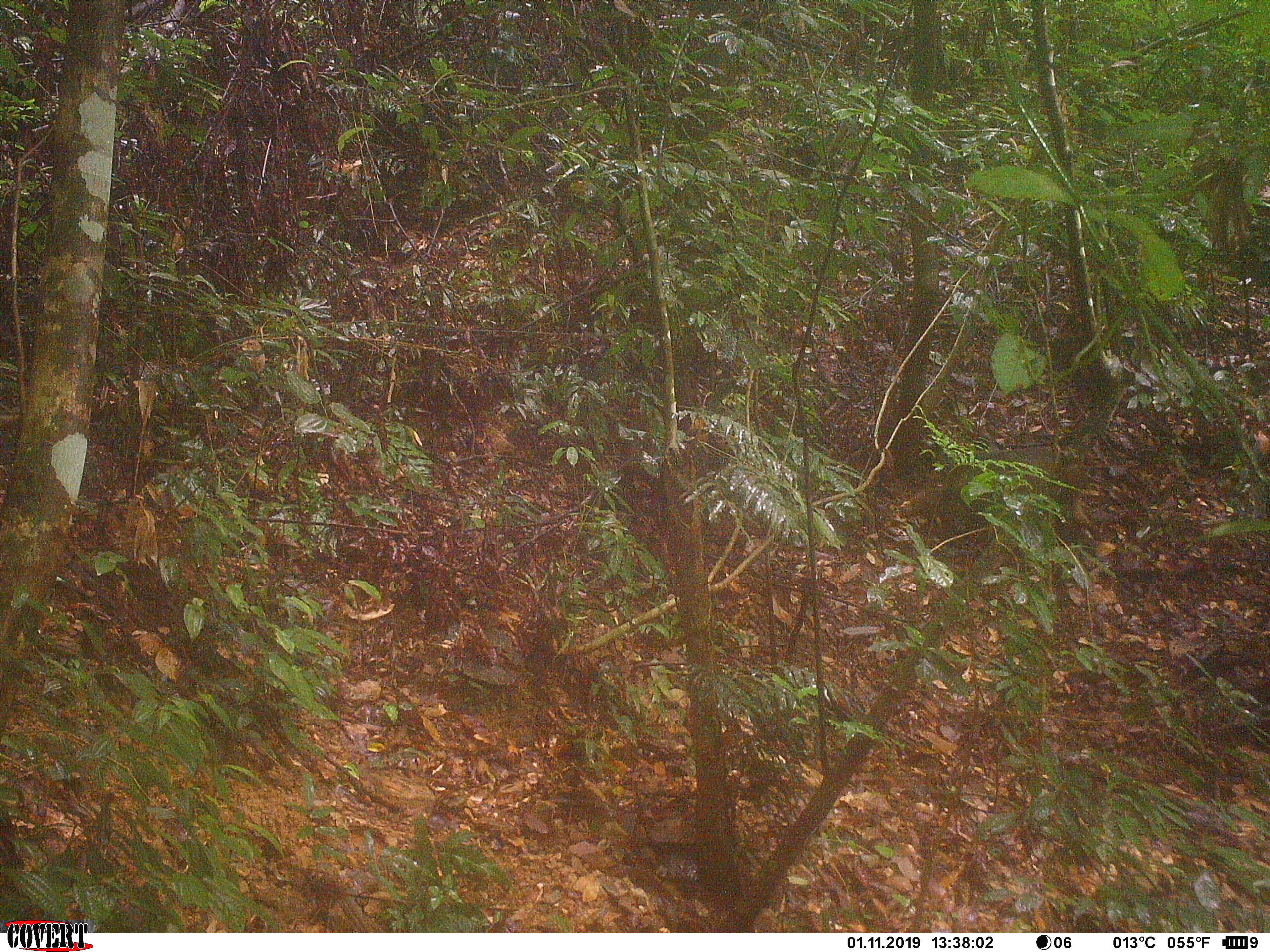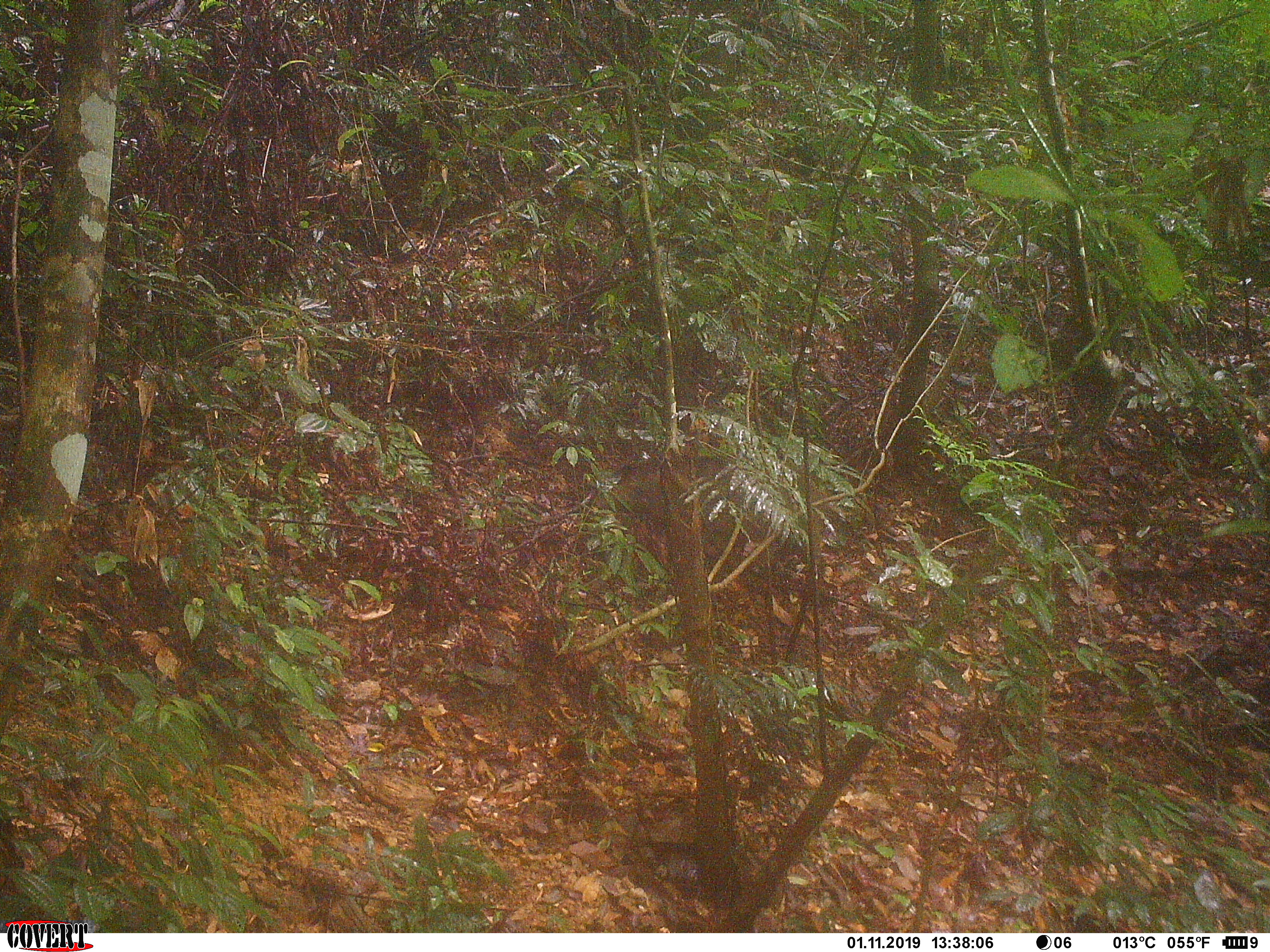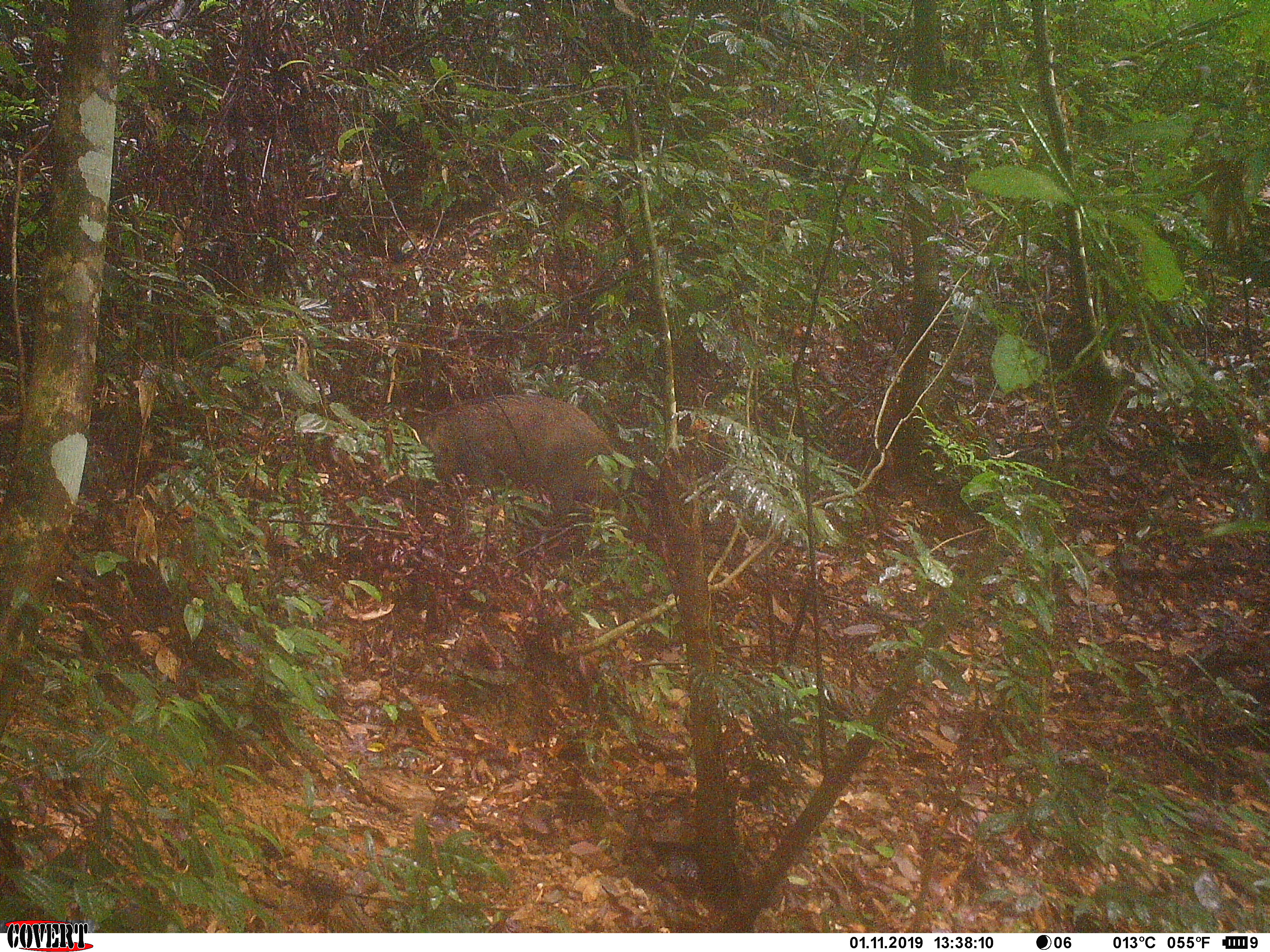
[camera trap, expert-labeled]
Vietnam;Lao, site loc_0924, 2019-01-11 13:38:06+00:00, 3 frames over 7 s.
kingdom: Animalia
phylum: Chordata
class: Mammalia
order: Artiodactyla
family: Suidae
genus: Sus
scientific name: Sus scrofa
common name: eurasian wild pig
Eurasian wild pig (Sus scrofa). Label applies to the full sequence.